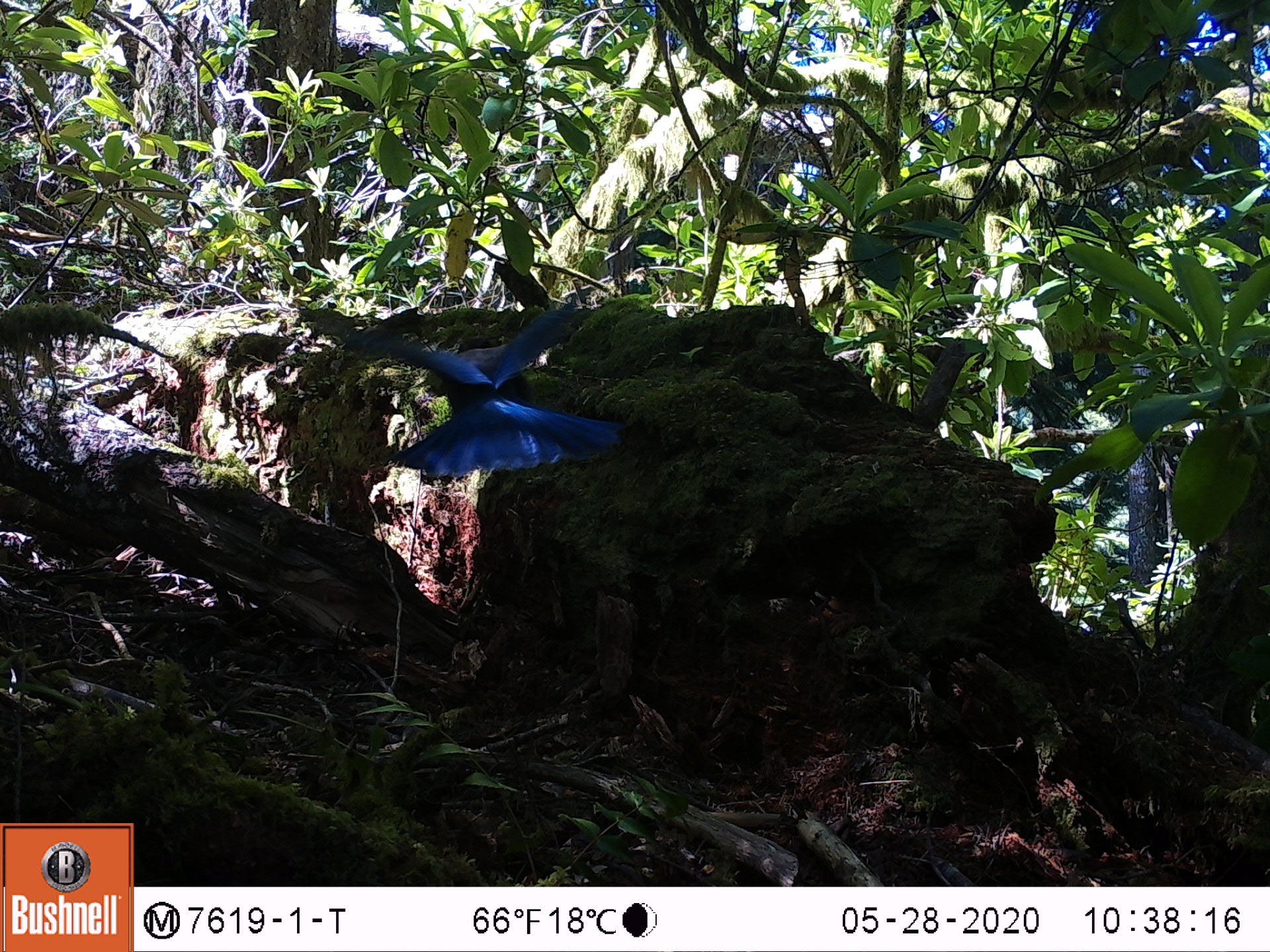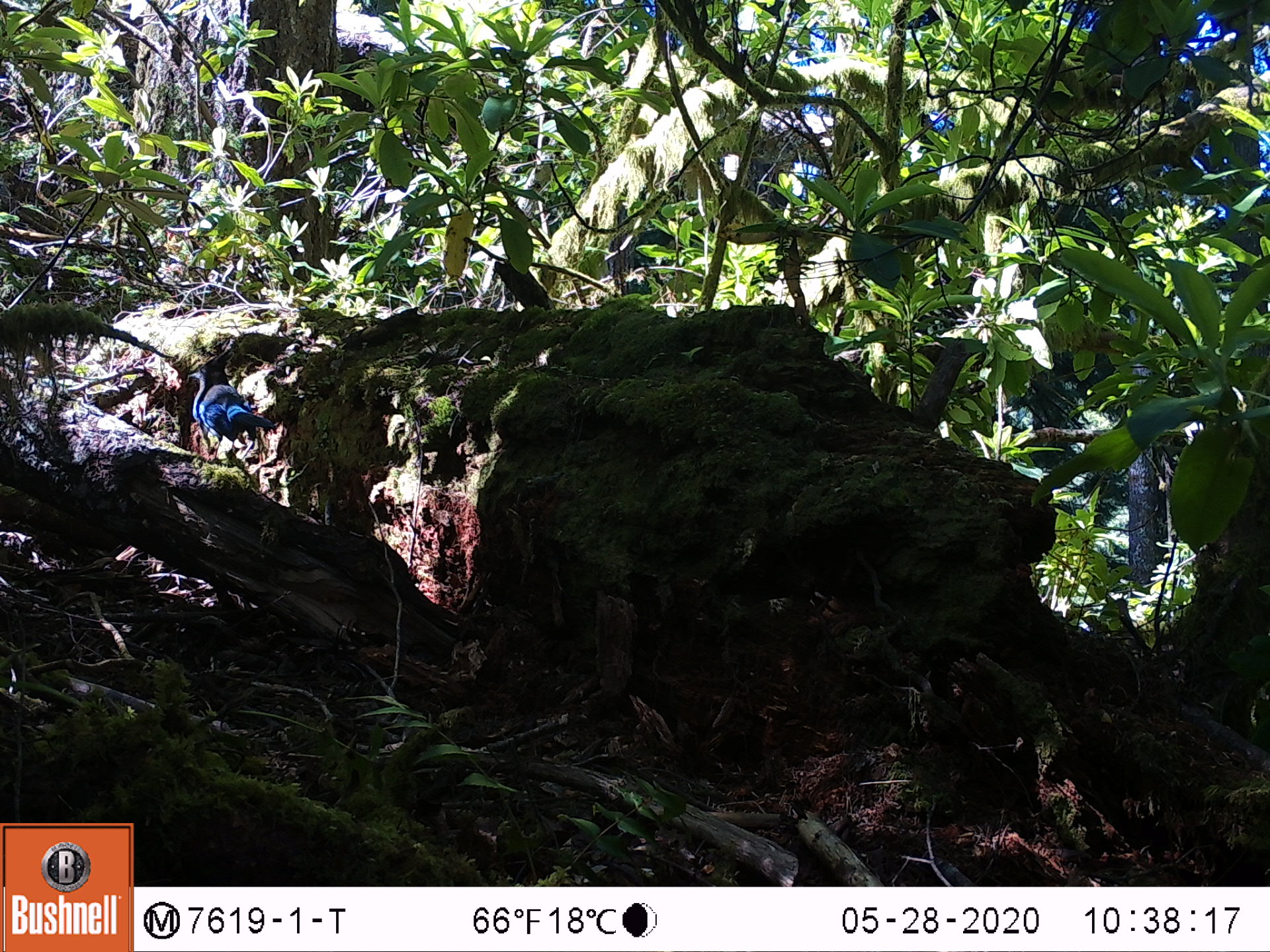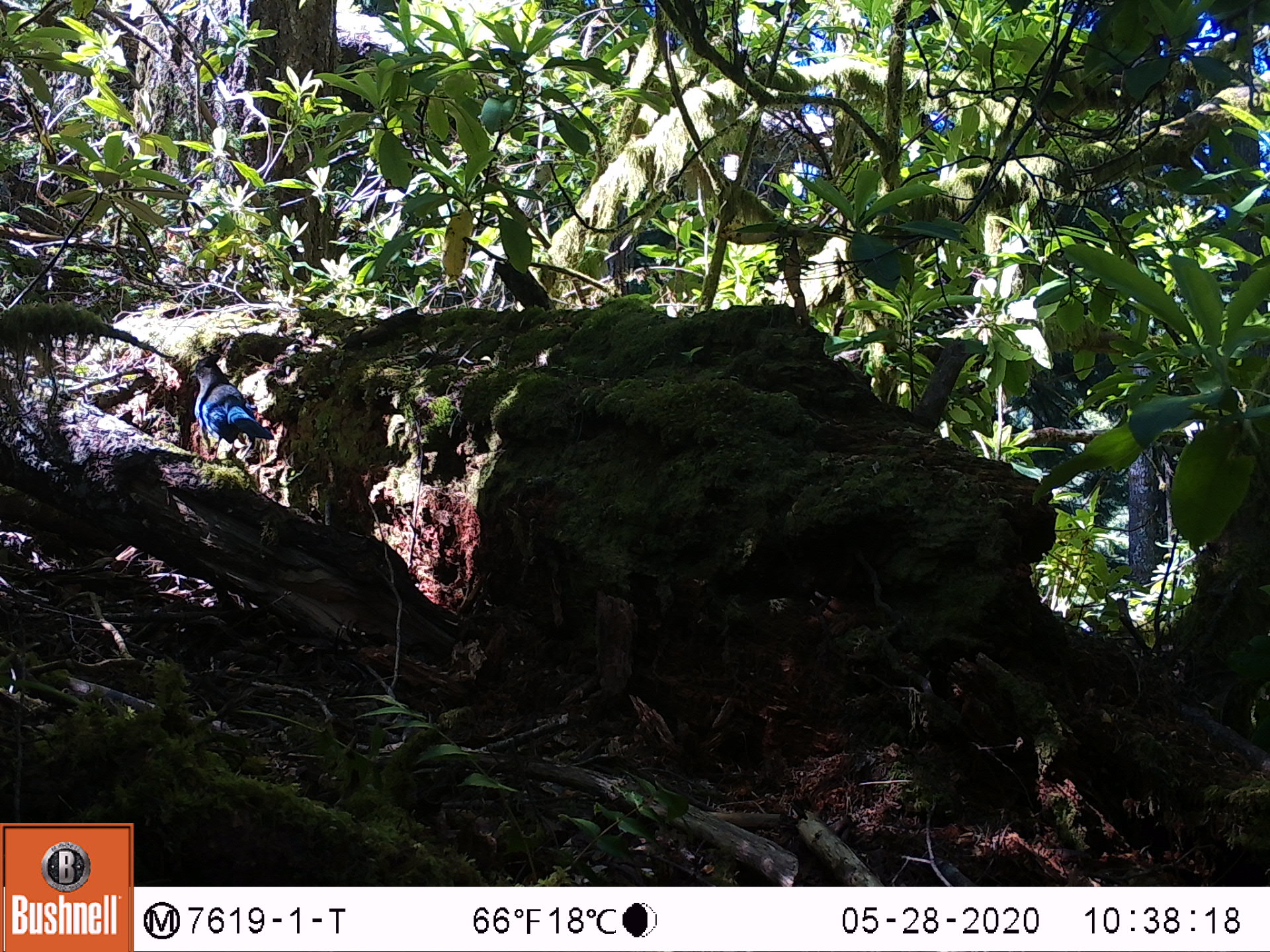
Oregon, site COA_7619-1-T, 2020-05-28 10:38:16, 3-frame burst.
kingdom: Animalia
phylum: Chordata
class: Aves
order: Passeriformes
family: Corvidae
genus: Cyanocitta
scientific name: Cyanocitta stelleri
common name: steller's jay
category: stellers jay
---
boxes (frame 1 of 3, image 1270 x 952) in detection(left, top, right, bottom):
stellers jay: detection(330, 305, 623, 480)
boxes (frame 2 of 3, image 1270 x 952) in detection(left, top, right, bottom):
stellers jay: detection(189, 353, 277, 461)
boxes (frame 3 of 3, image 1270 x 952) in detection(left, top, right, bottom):
stellers jay: detection(184, 355, 276, 465)